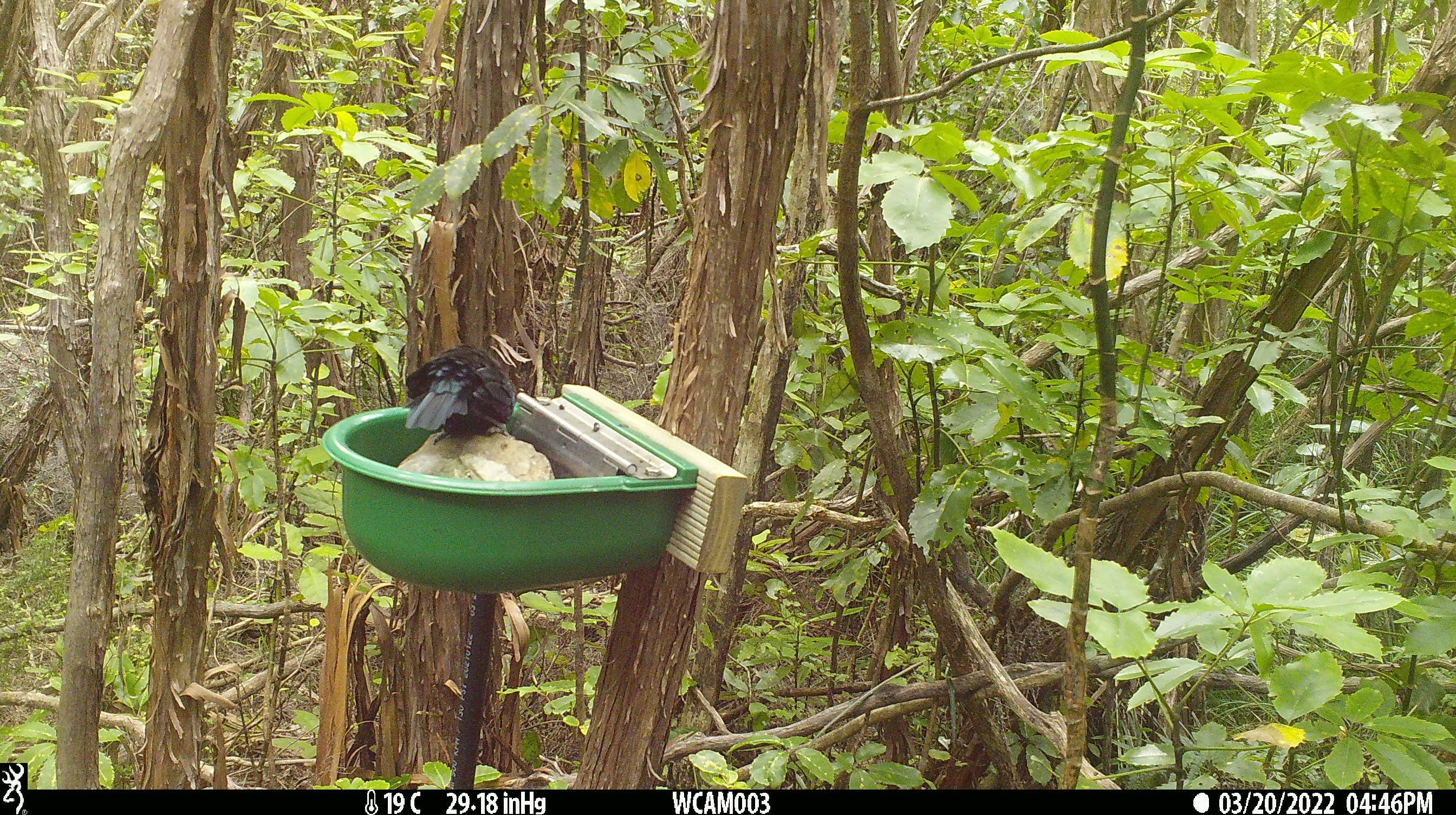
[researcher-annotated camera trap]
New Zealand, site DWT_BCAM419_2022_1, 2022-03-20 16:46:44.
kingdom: Animalia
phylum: Chordata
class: Aves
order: Passeriformes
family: Meliphagidae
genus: Prosthemadera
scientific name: Prosthemadera novaeseelandiae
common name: tui